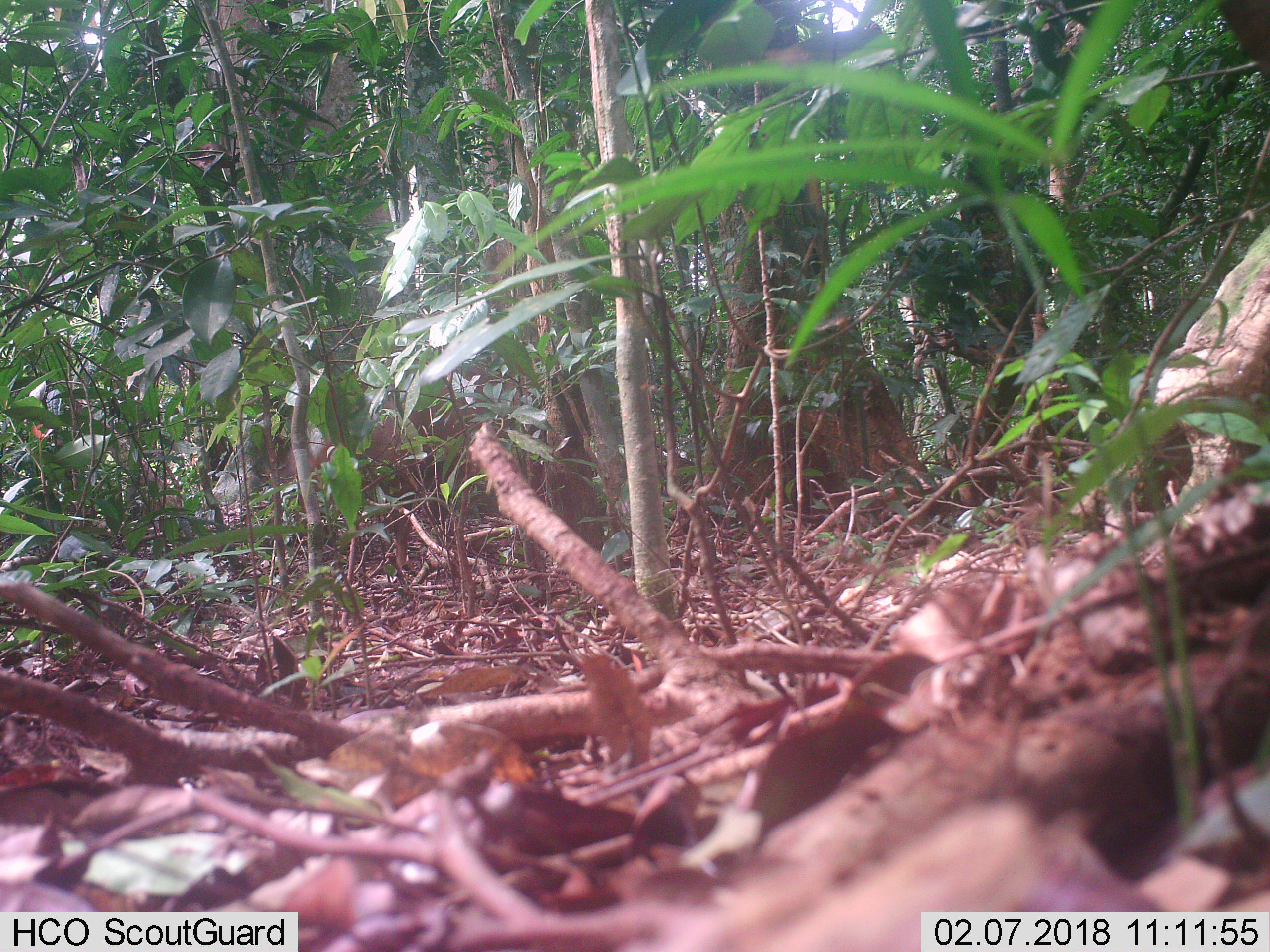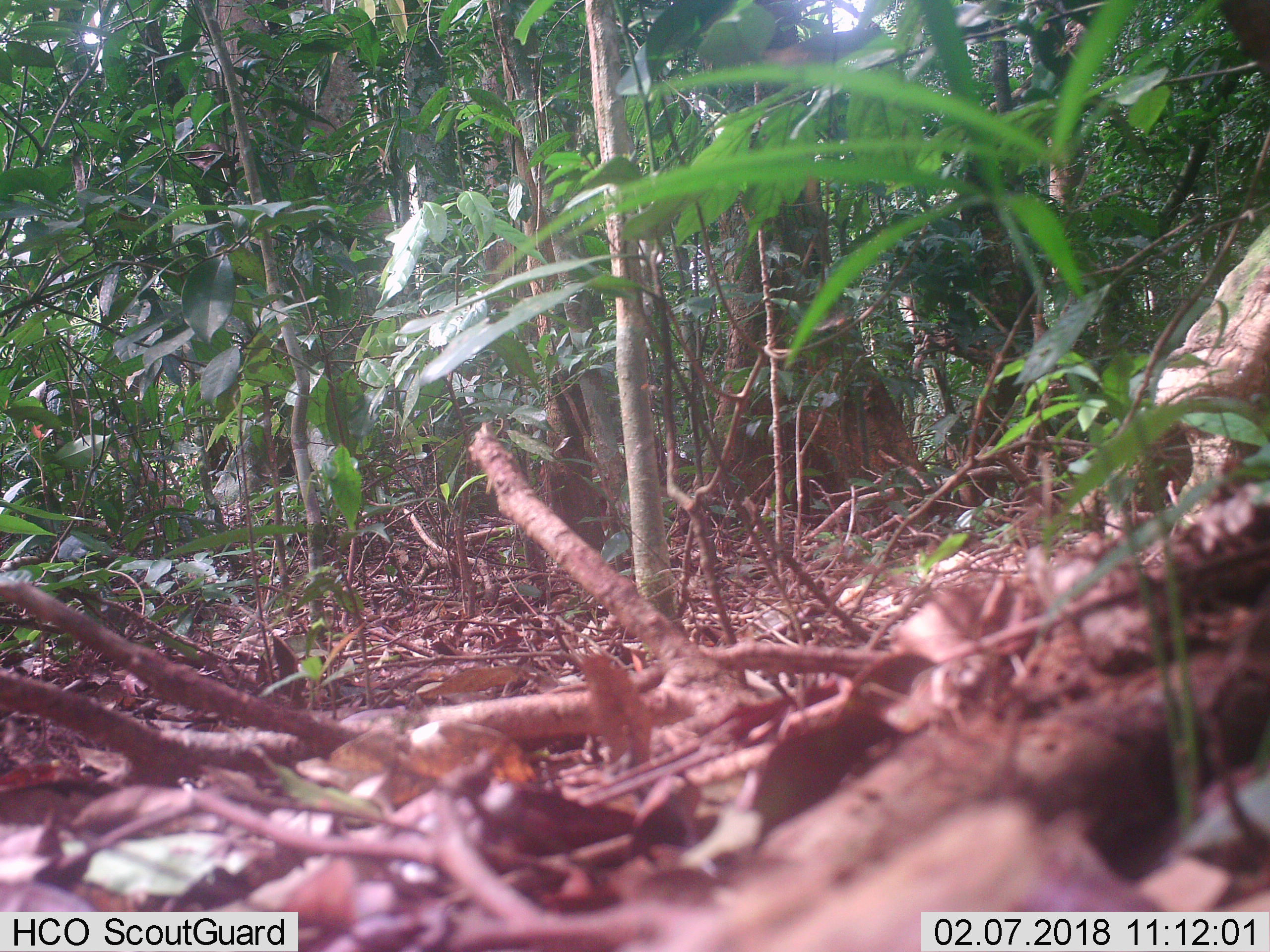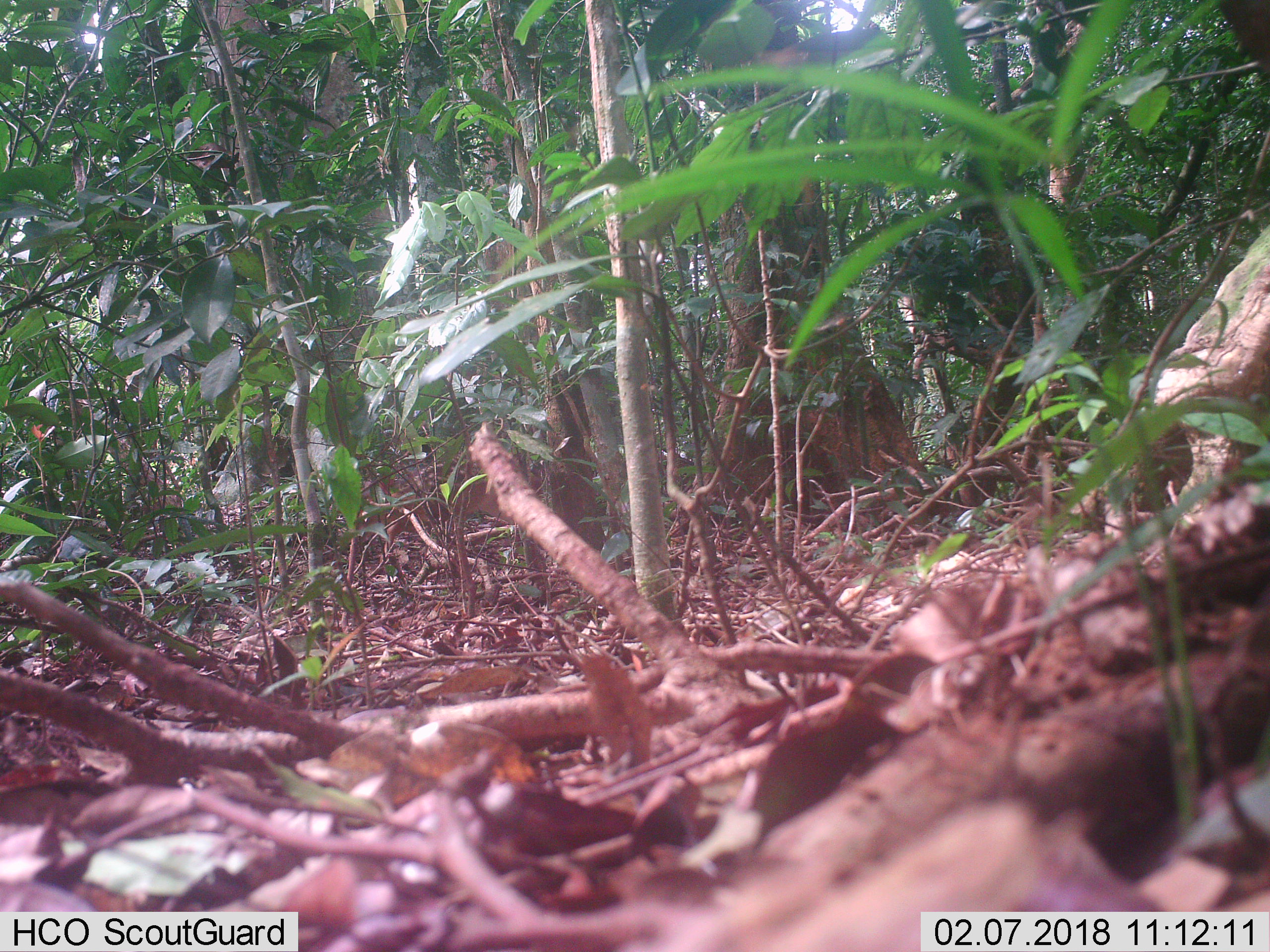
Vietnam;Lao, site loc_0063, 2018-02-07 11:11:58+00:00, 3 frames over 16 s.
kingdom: Animalia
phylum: Chordata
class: Mammalia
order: Artiodactyla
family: Cervidae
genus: Muntiacus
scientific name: Muntiacus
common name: muntjacs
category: unidentified muntjac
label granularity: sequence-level